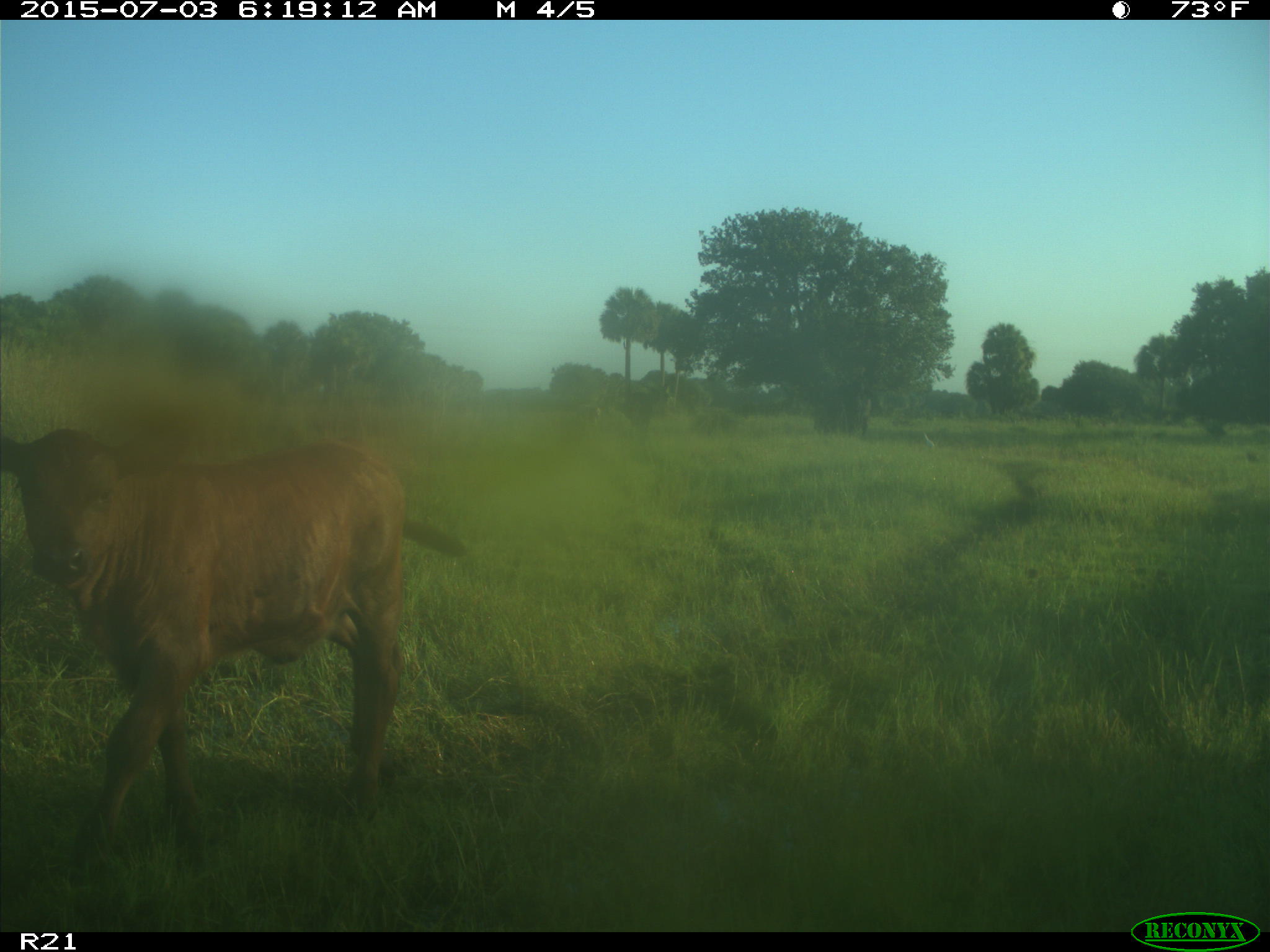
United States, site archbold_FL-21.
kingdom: Animalia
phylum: Chordata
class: Mammalia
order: Artiodactyla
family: Bovidae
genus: Bos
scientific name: Bos taurus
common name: domestic cow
Bos taurus (domestic cow).